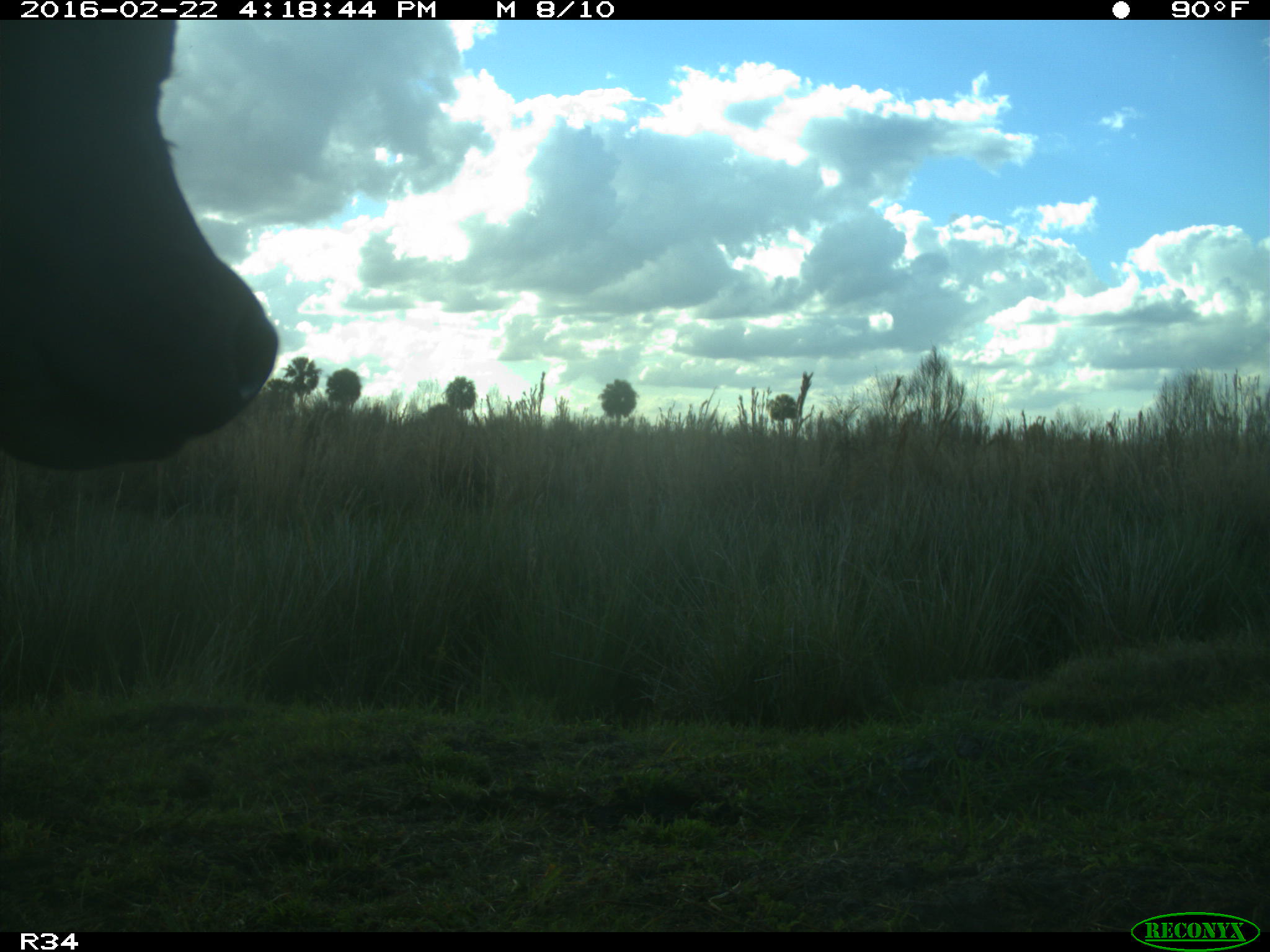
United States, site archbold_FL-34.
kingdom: Animalia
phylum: Chordata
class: Mammalia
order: Artiodactyla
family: Bovidae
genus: Bos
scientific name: Bos taurus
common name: domestic cow